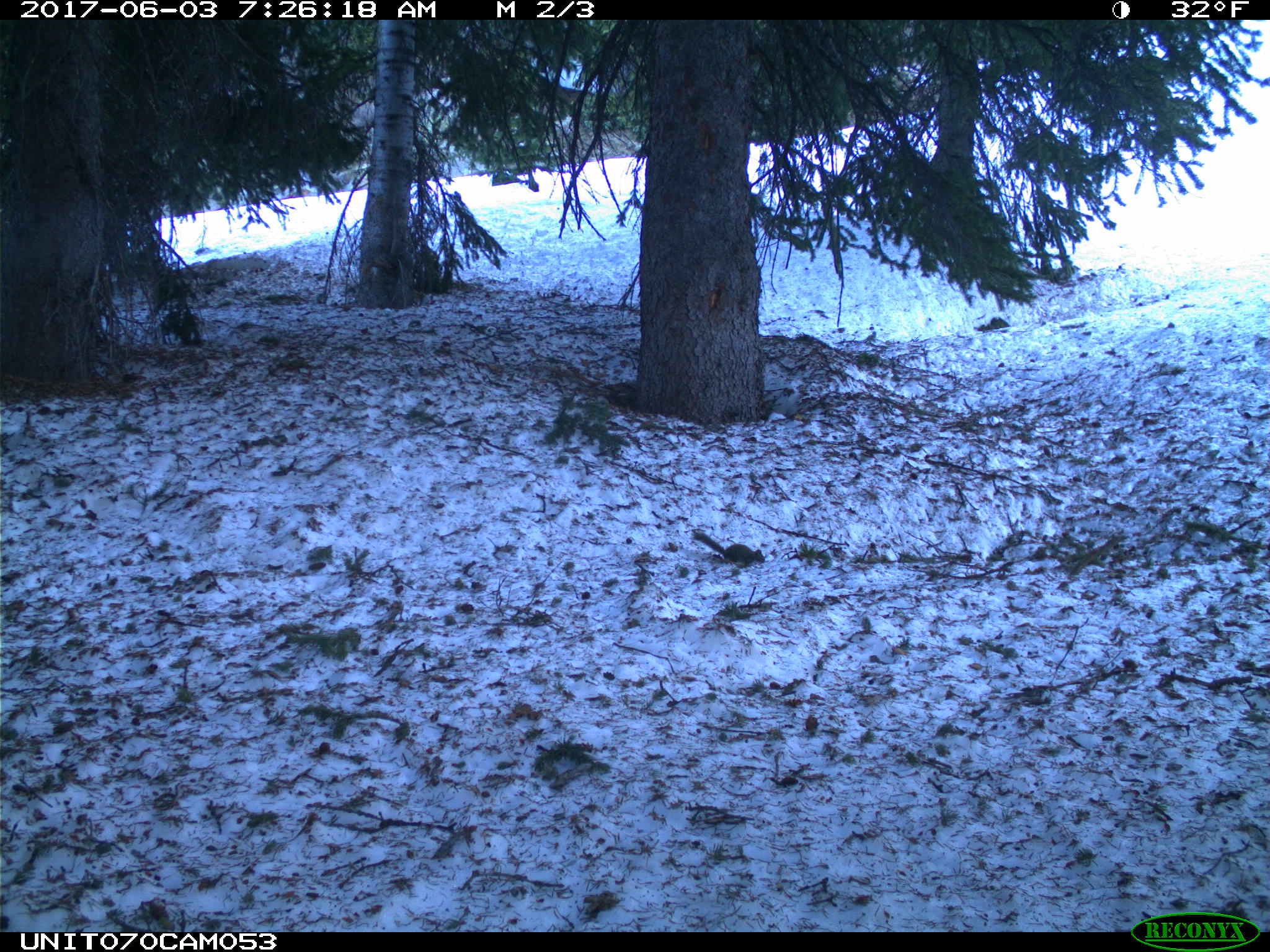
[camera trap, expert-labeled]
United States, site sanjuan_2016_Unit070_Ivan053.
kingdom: Animalia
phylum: Chordata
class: Mammalia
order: Rodentia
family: Sciuridae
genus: Tamiasciurus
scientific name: Tamiasciurus hudsonicus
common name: american red squirrel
Tamiasciurus hudsonicus (american red squirrel).